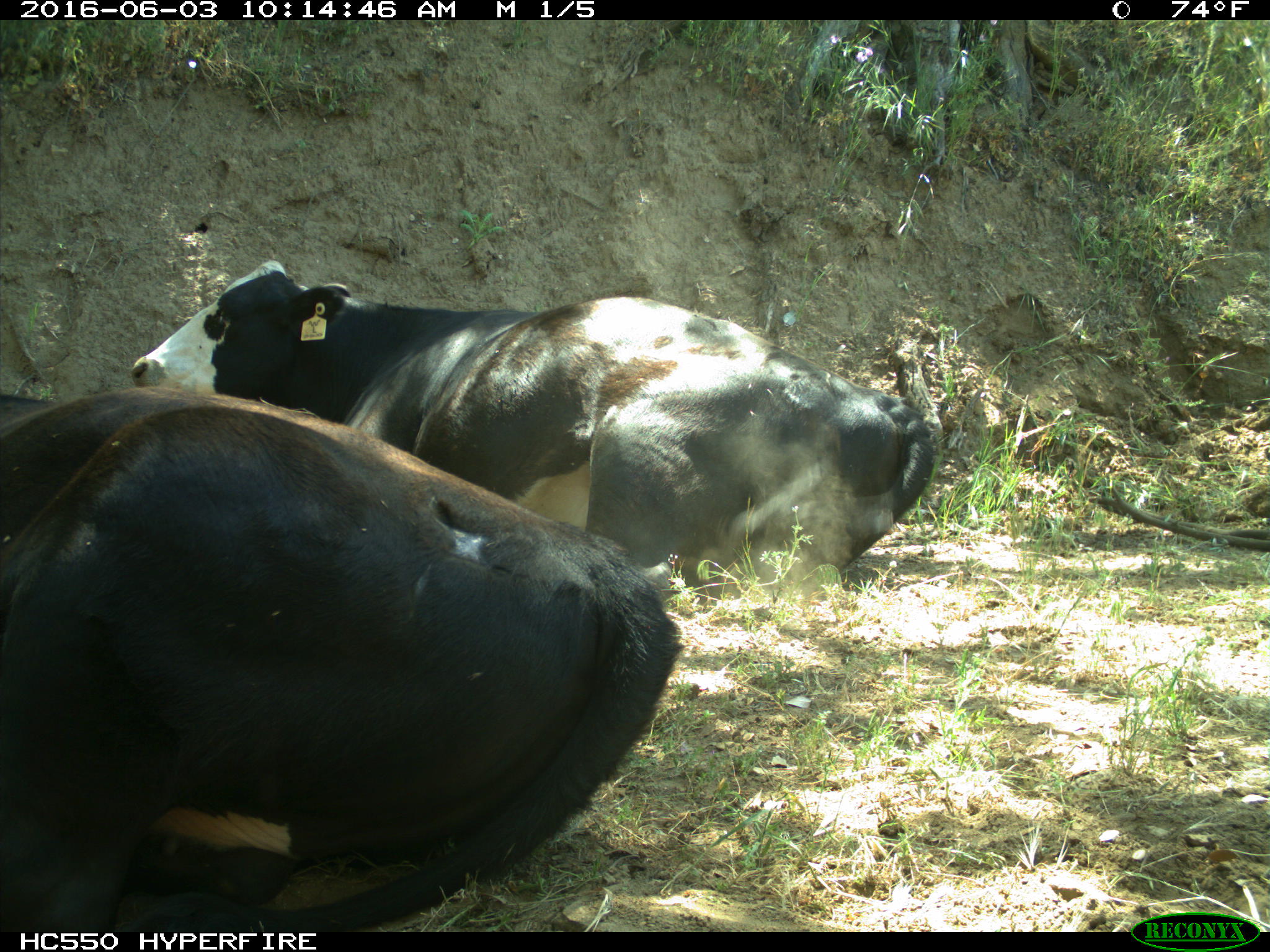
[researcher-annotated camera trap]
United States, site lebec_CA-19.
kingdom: Animalia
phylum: Chordata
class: Mammalia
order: Artiodactyla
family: Bovidae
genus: Bos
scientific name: Bos taurus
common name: domestic cow